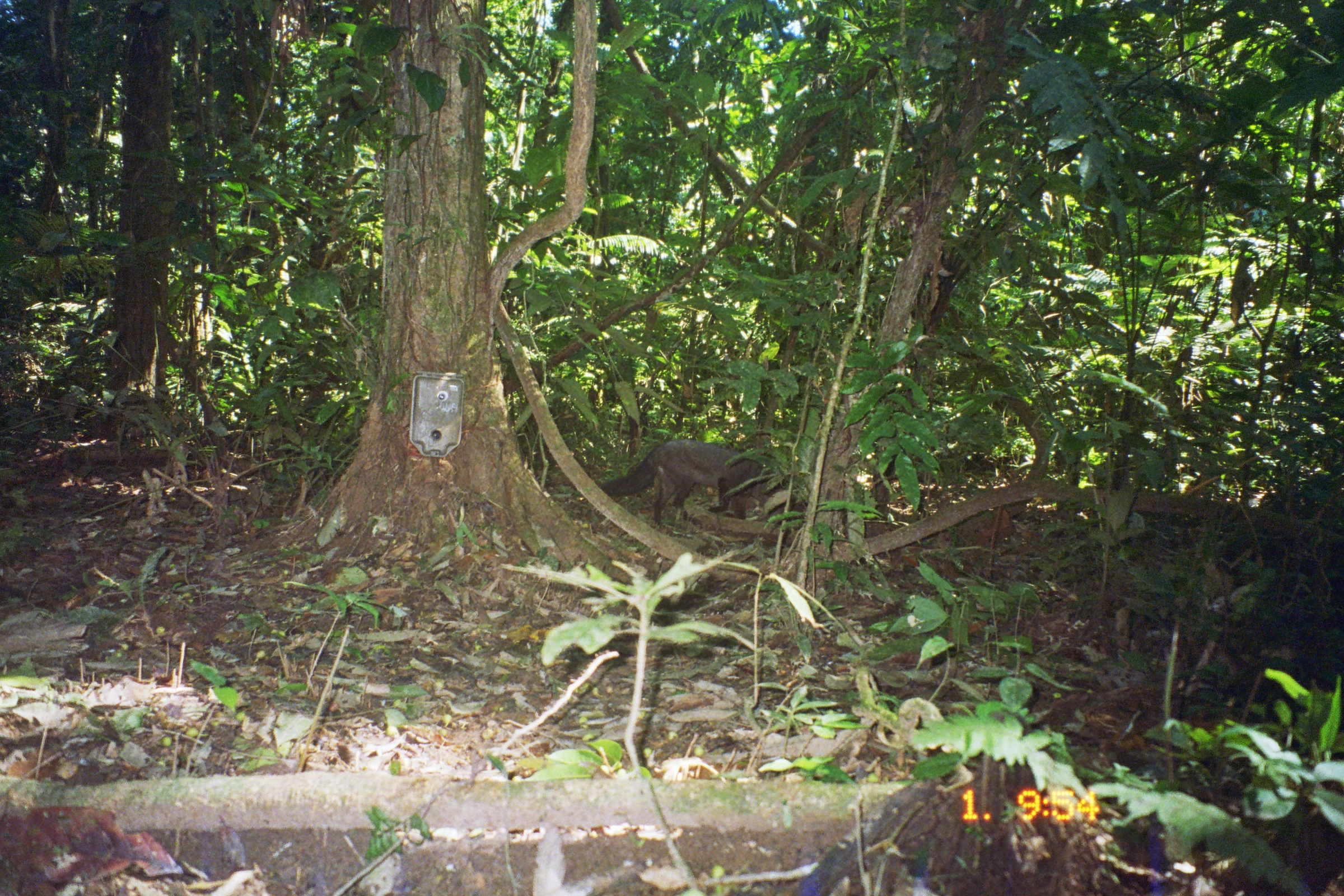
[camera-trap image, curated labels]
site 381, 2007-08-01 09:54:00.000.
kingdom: Animalia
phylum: Chordata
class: Mammalia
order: Carnivora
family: Canidae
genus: Atelocynus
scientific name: Atelocynus microtis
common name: short-eared dog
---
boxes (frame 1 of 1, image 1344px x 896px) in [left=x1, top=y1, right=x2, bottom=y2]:
atelocynus microtis: [left=597, top=438, right=790, bottom=532]